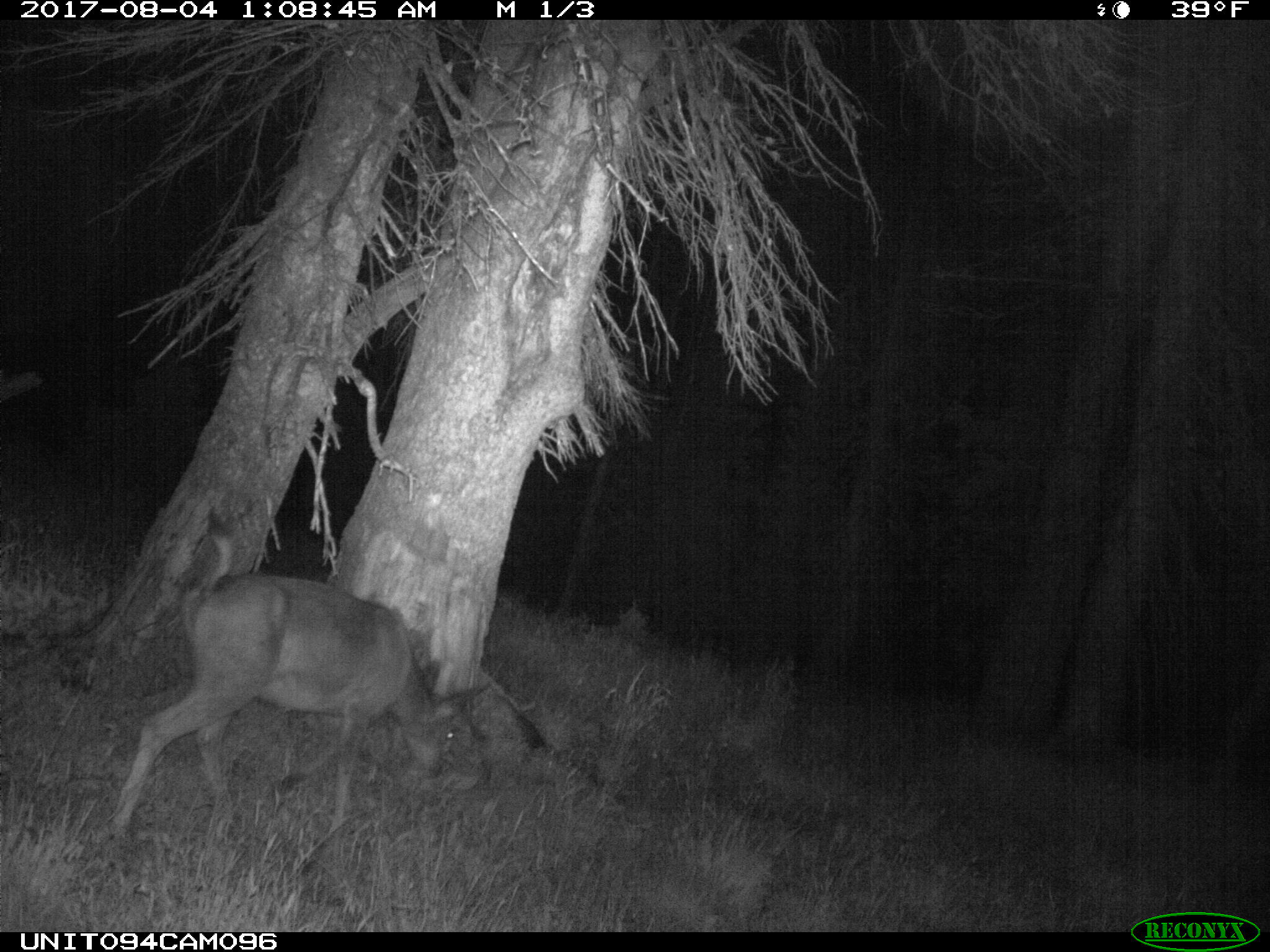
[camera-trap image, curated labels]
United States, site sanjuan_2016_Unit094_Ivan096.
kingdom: Animalia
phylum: Chordata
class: Mammalia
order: Artiodactyla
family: Cervidae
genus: Odocoileus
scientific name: Odocoileus hemionus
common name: mule deer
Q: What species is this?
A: Odocoileus hemionus (mule deer).